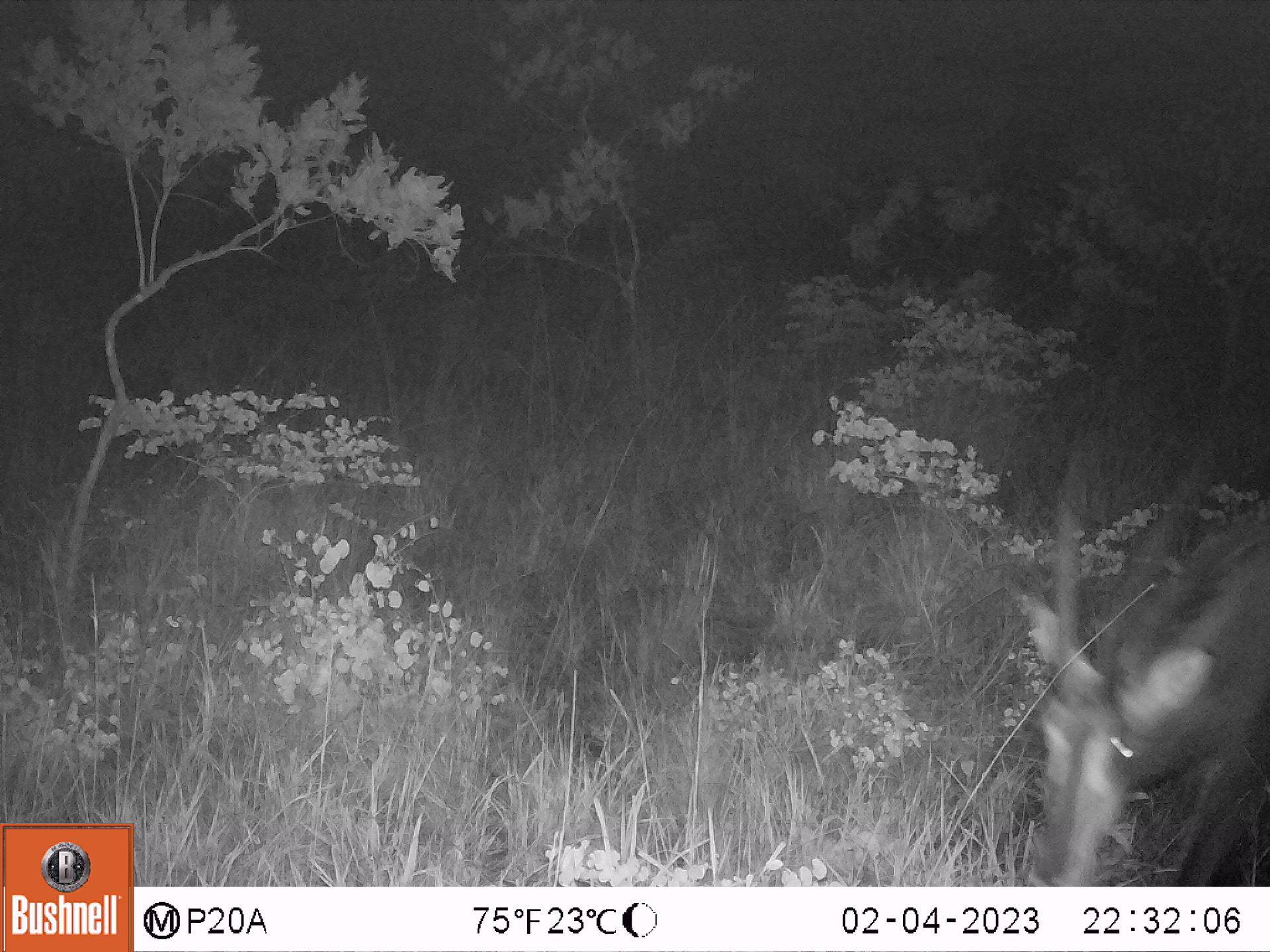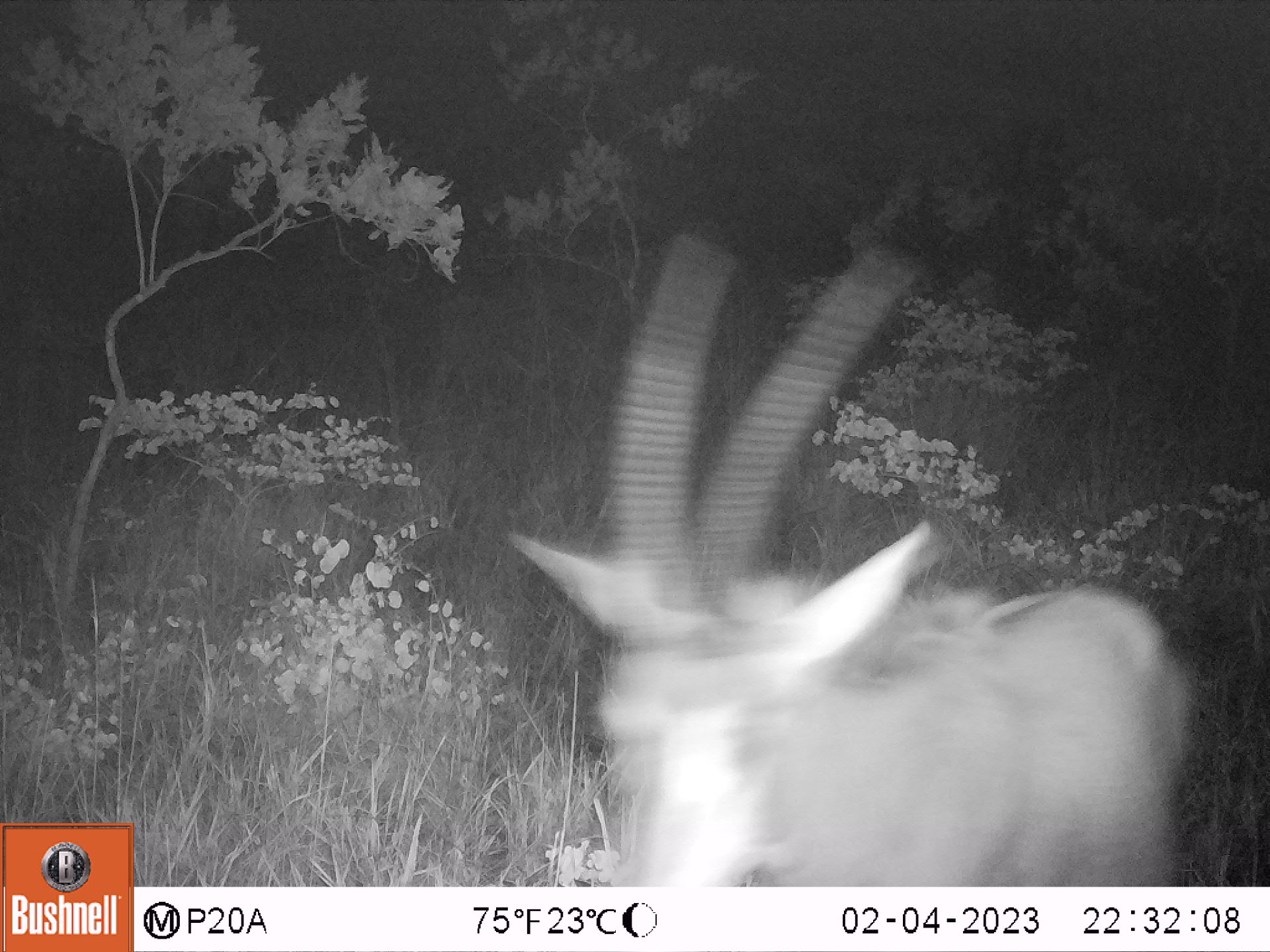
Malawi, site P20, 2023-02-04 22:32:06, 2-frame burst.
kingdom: Animalia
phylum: Chordata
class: Mammalia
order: Artiodactyla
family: Bovidae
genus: Hippotragus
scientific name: Hippotragus niger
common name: sable antelope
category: sable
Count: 1.